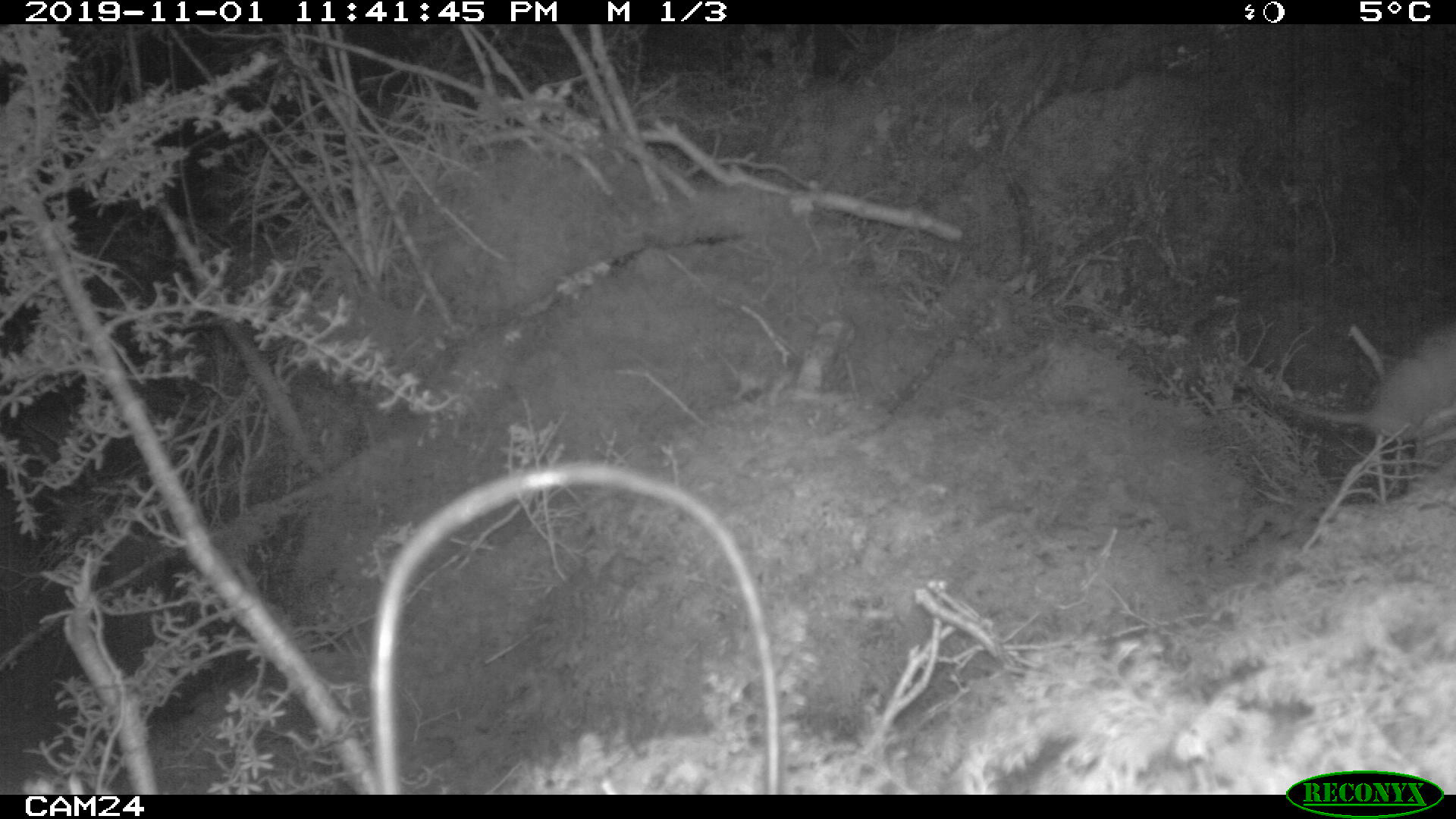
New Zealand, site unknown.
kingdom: Animalia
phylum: Chordata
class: Mammalia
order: Rodentia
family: Muridae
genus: Rattus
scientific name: Rattus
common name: rat